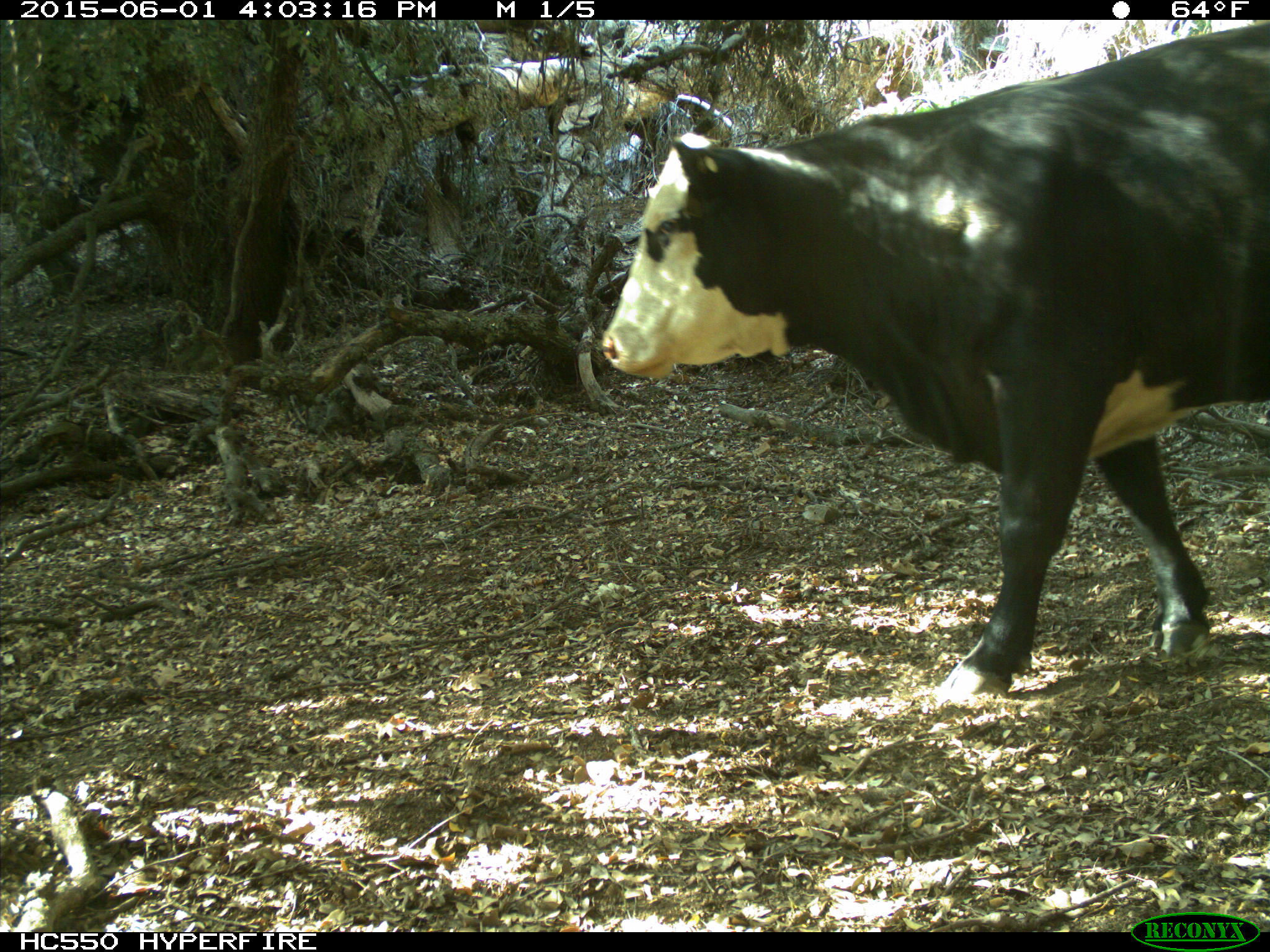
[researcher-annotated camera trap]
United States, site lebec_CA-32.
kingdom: Animalia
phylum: Chordata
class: Mammalia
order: Artiodactyla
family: Bovidae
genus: Bos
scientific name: Bos taurus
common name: domestic cow